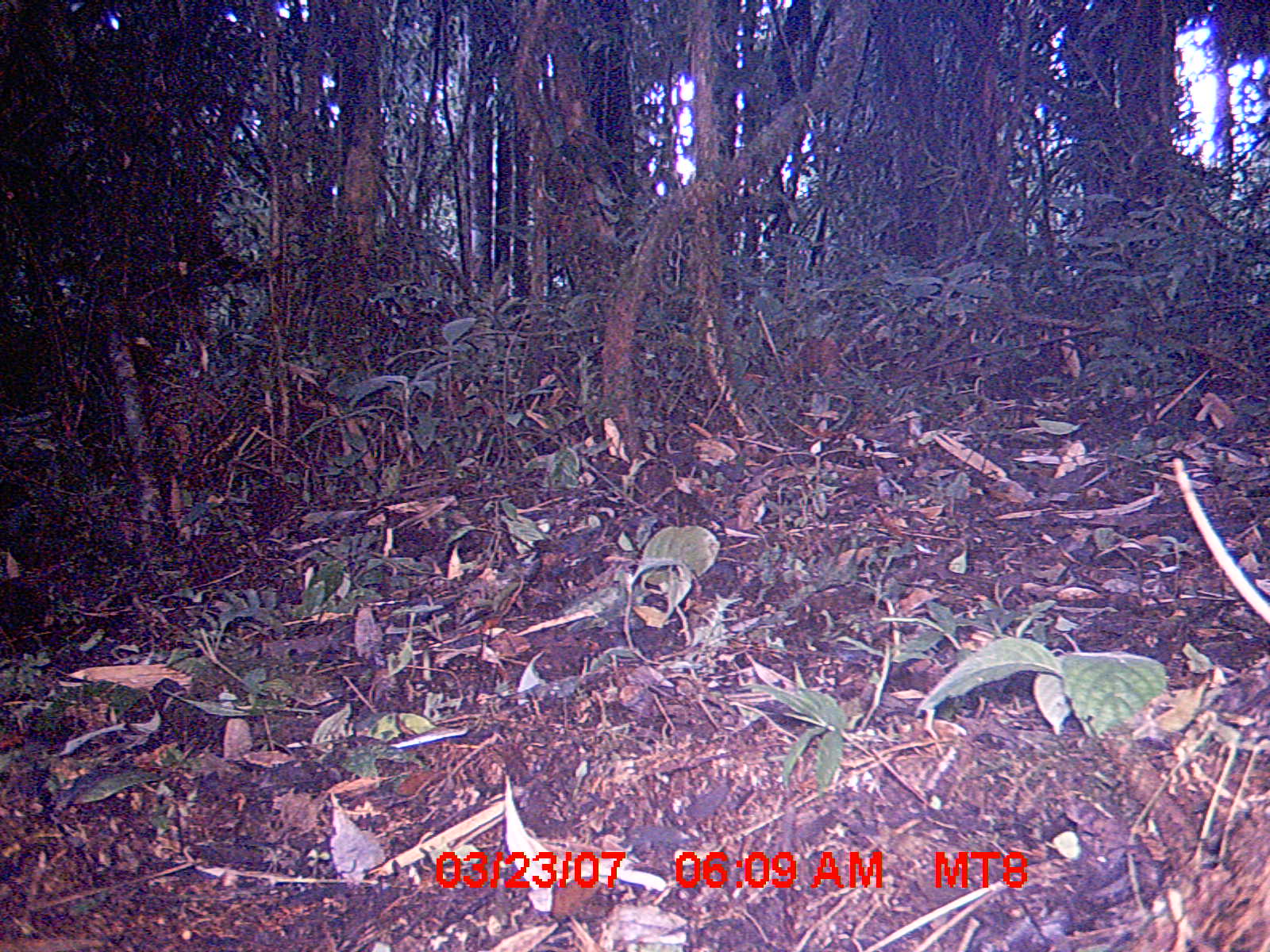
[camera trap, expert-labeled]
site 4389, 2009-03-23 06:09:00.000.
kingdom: Animalia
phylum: Chordata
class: Mammalia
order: Rodentia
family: Nesomyidae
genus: Nesomys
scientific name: Nesomys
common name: nesomys rodents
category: nesomys sp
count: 1